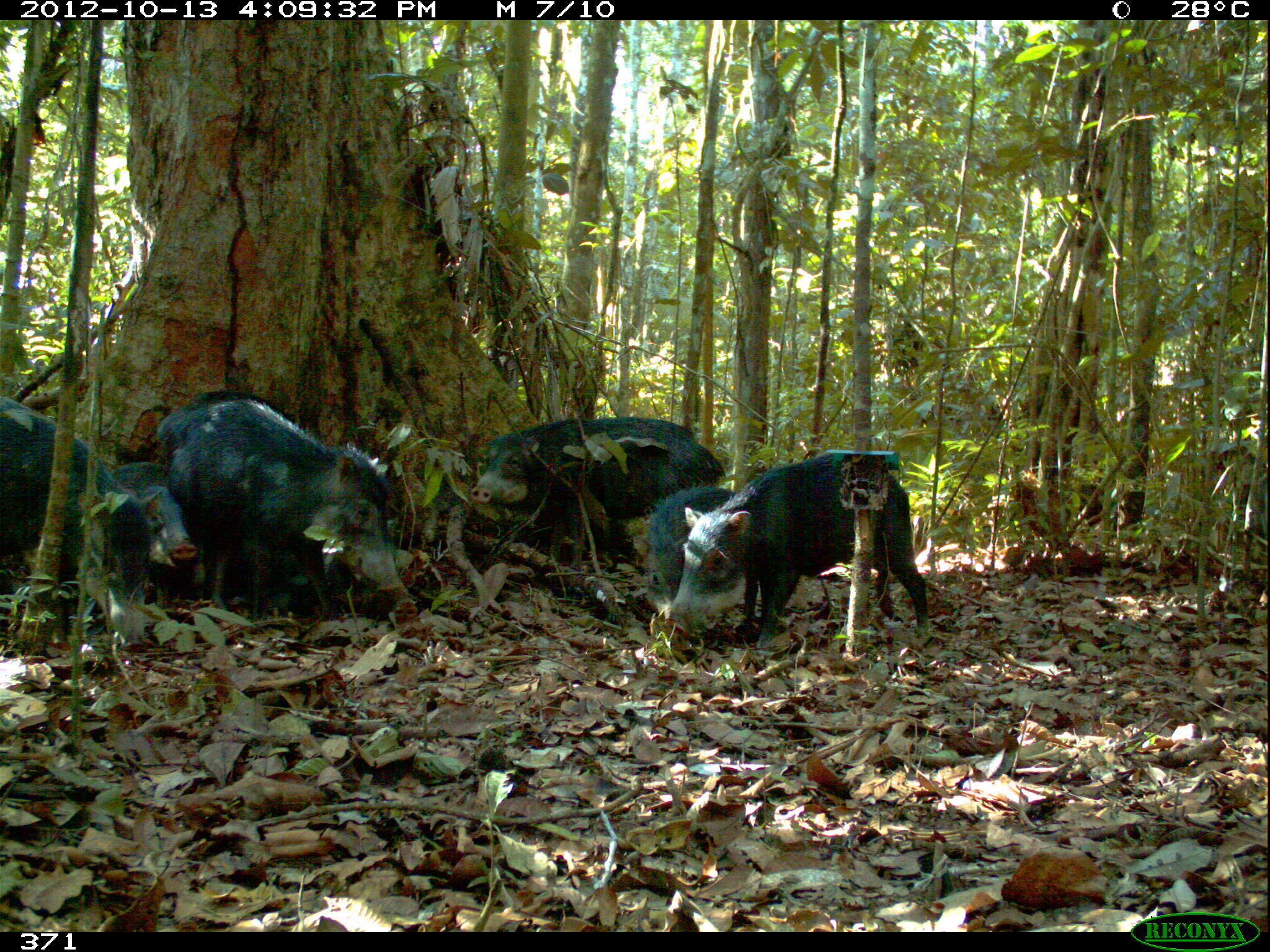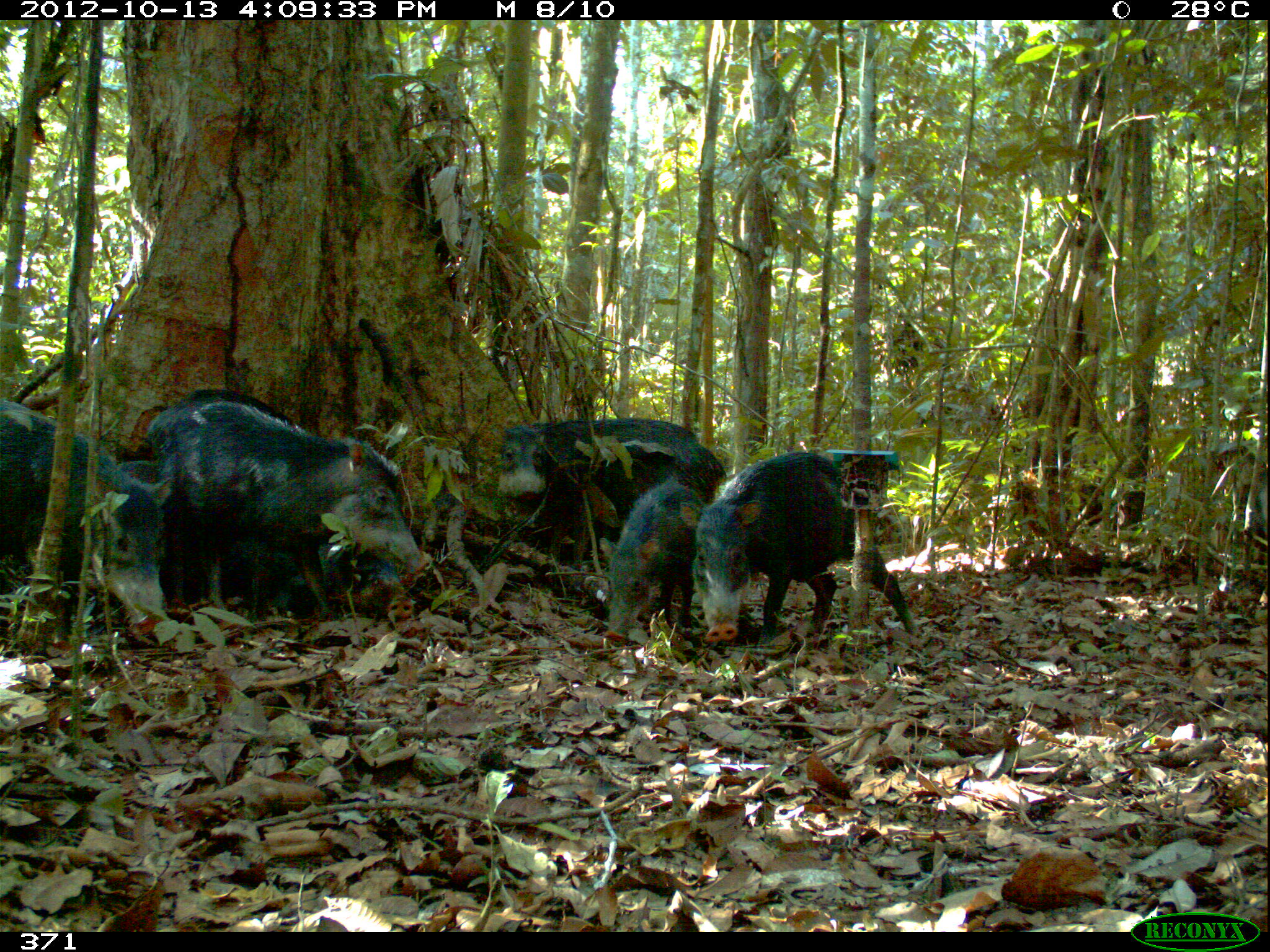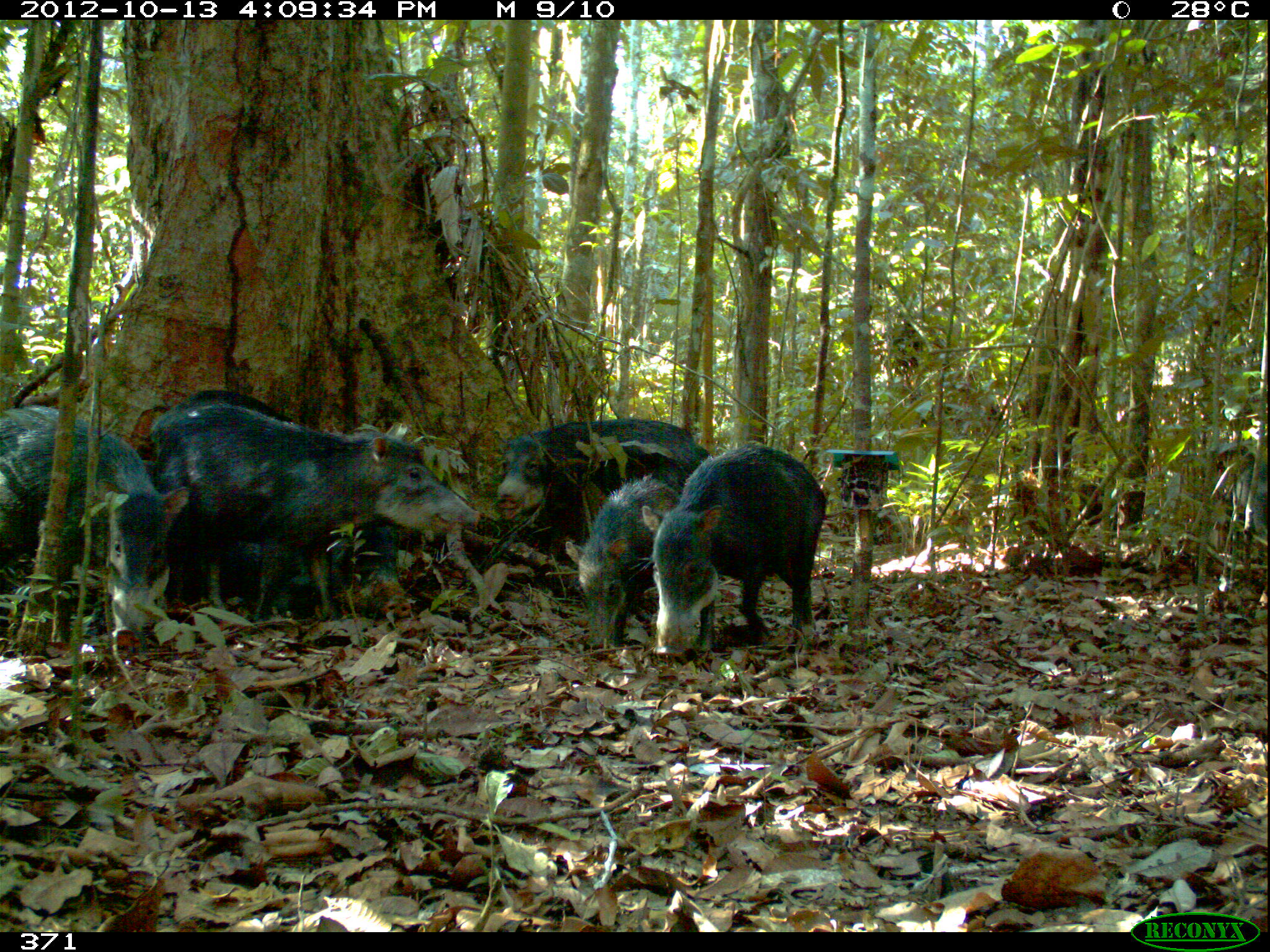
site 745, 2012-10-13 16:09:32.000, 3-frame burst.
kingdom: Animalia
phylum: Chordata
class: Mammalia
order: Artiodactyla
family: Tayassuidae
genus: Tayassu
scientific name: Tayassu pecari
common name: white-lipped peccary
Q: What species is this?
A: Tayassu pecari (white-lipped peccary).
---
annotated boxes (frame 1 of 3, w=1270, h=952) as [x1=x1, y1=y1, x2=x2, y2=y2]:
tayassu pecari: [x1=165, y1=401, x2=418, y2=626]; [x1=670, y1=456, x2=930, y2=646]; [x1=470, y1=417, x2=724, y2=563]; [x1=1, y1=395, x2=147, y2=633]; [x1=111, y1=462, x2=204, y2=606]; [x1=656, y1=484, x2=740, y2=612]; [x1=153, y1=391, x2=296, y2=450]